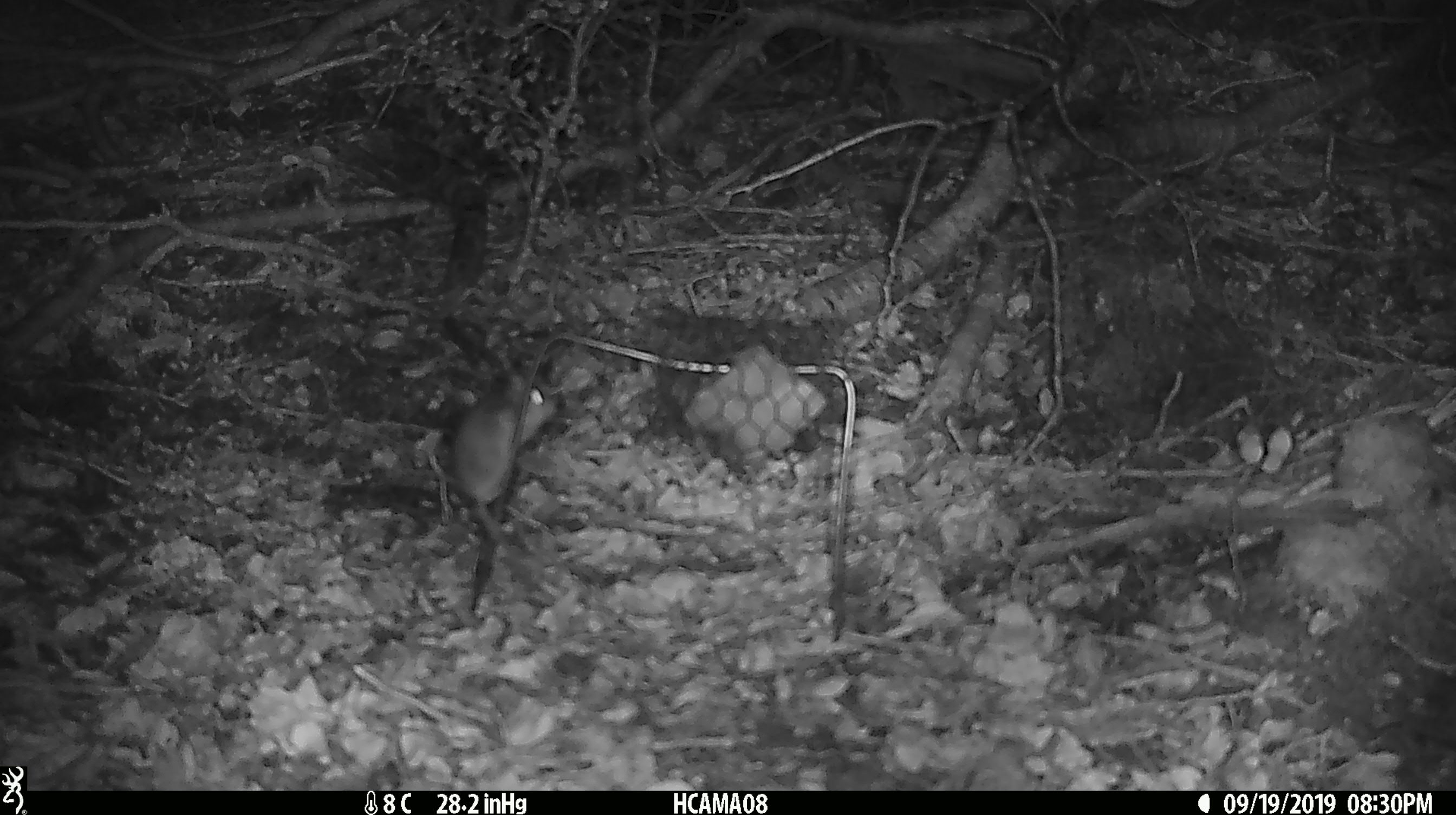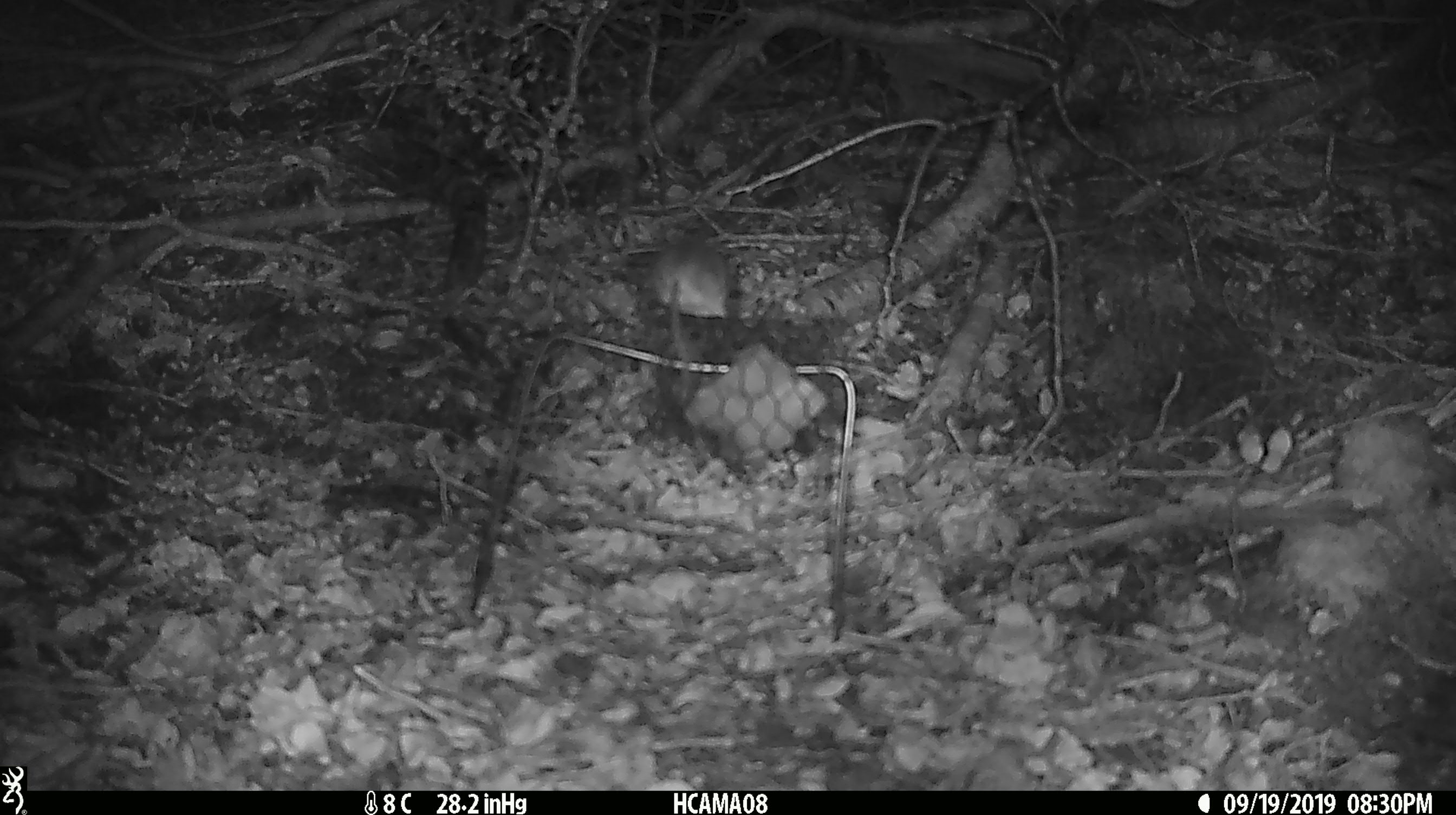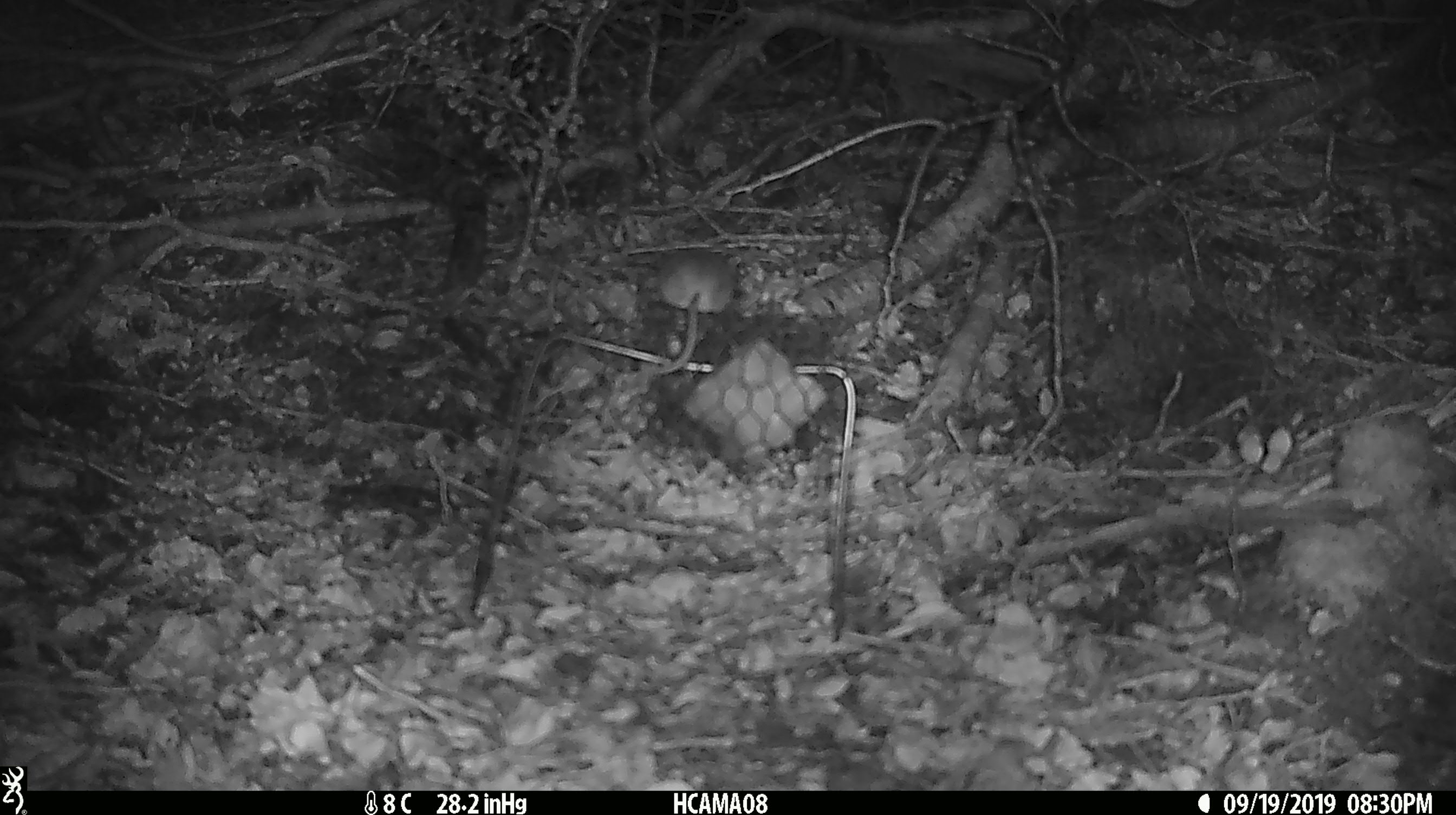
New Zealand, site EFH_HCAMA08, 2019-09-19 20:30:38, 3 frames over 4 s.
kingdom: Animalia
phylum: Chordata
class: Mammalia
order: Rodentia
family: Muridae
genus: Mus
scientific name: Mus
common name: mouse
Mouse (Mus).